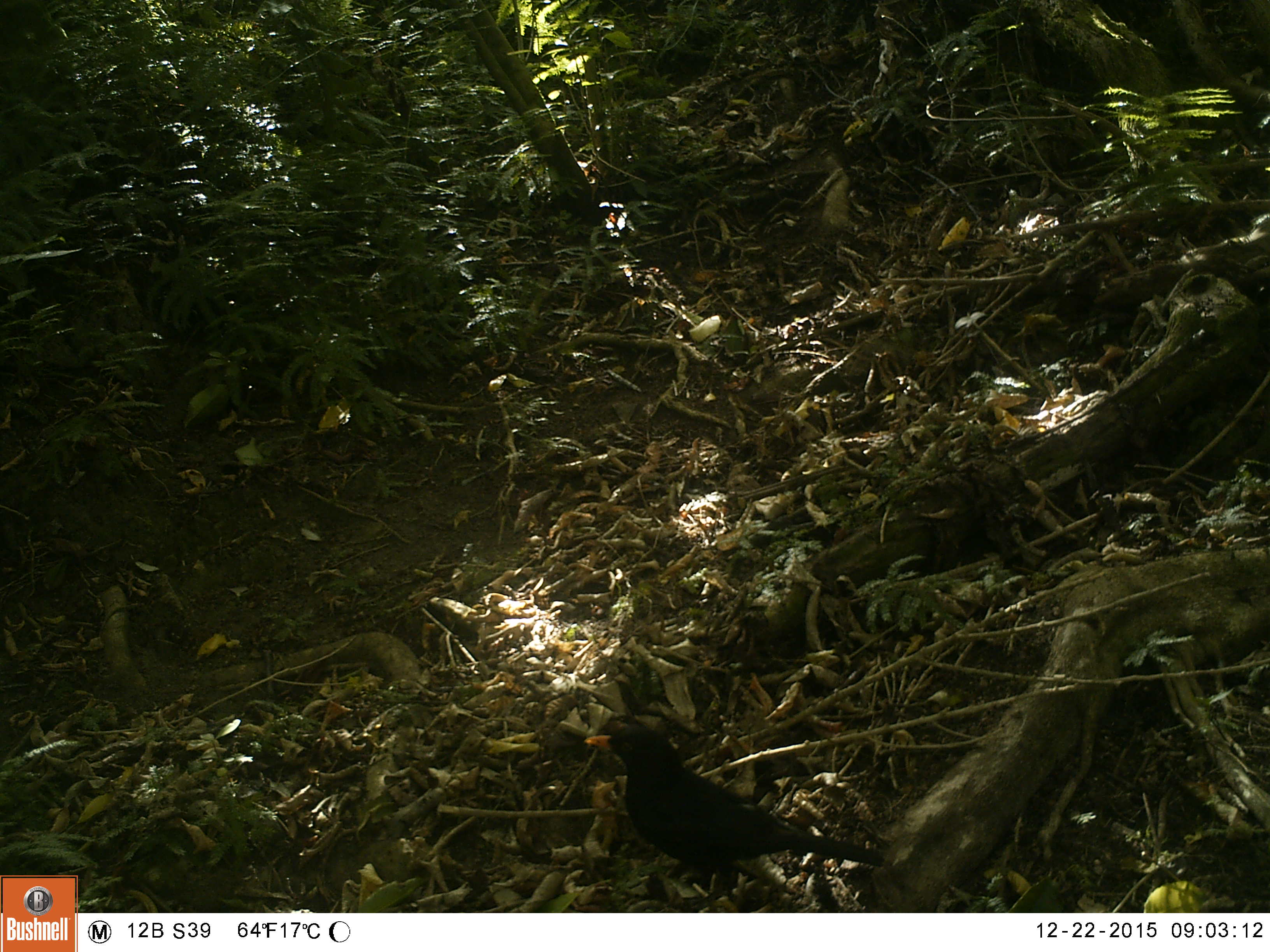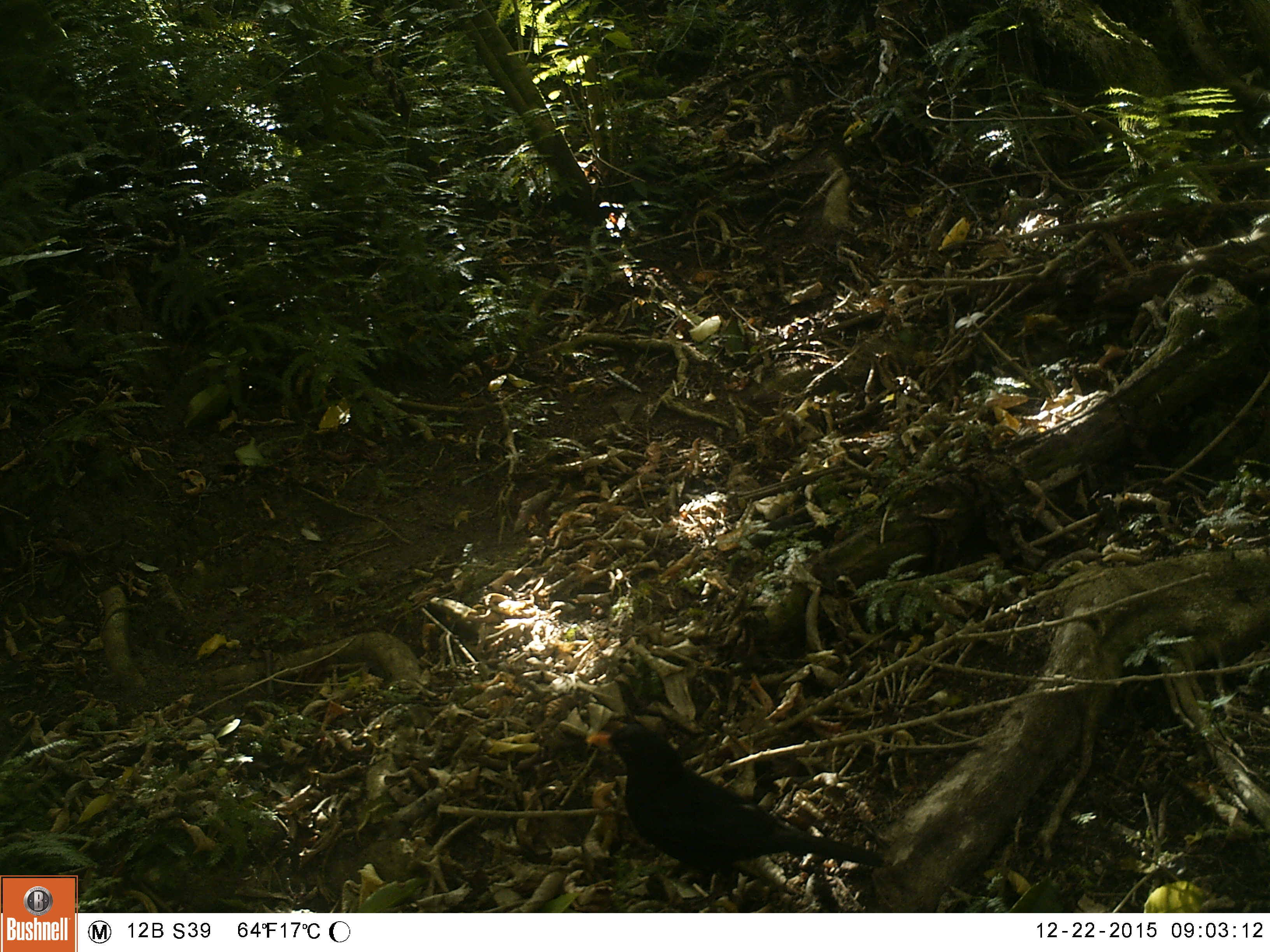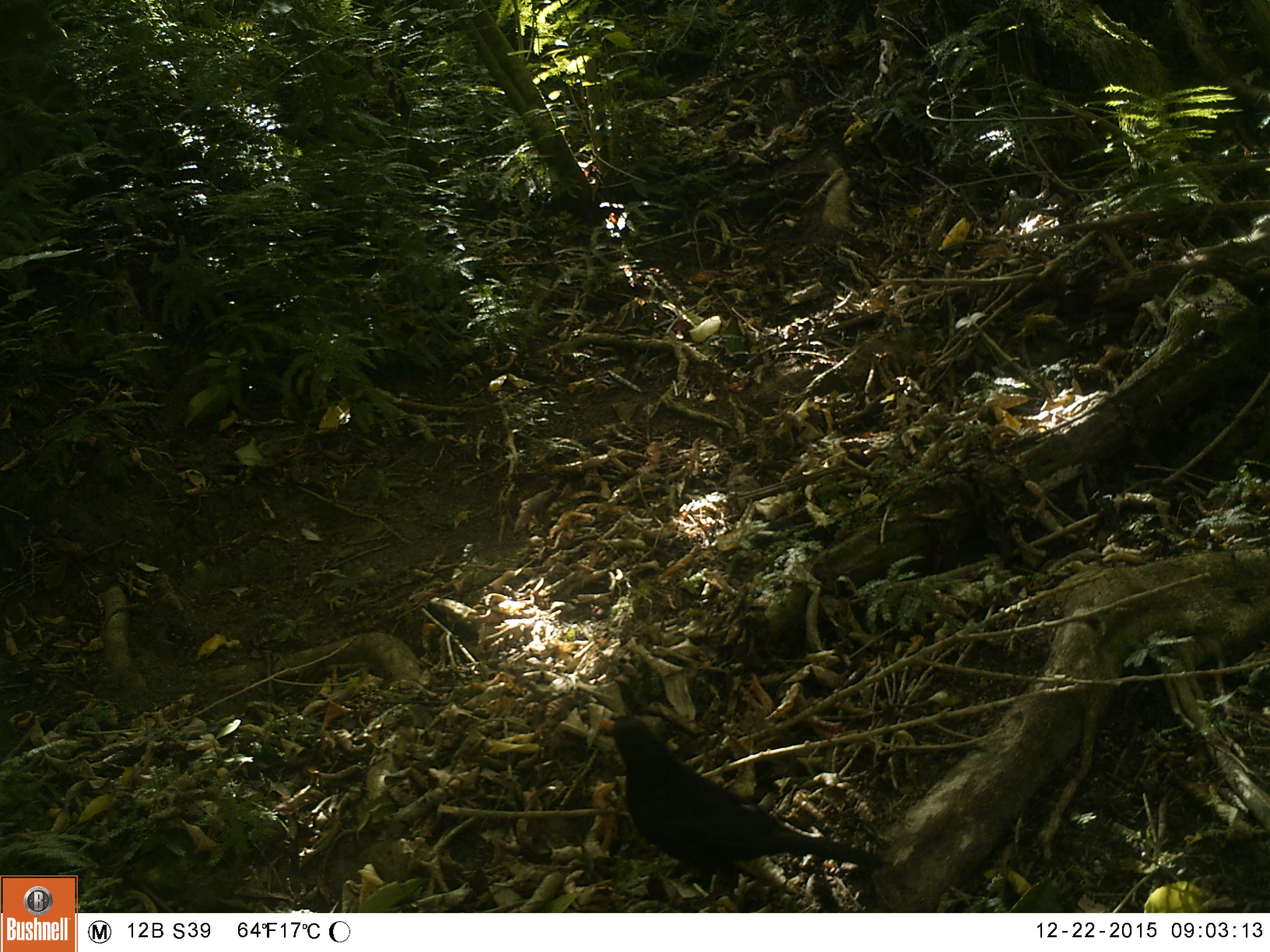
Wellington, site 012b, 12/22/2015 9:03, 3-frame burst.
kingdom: Animalia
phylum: Chordata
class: Aves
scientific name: Aves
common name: bird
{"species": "bird (Aves)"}